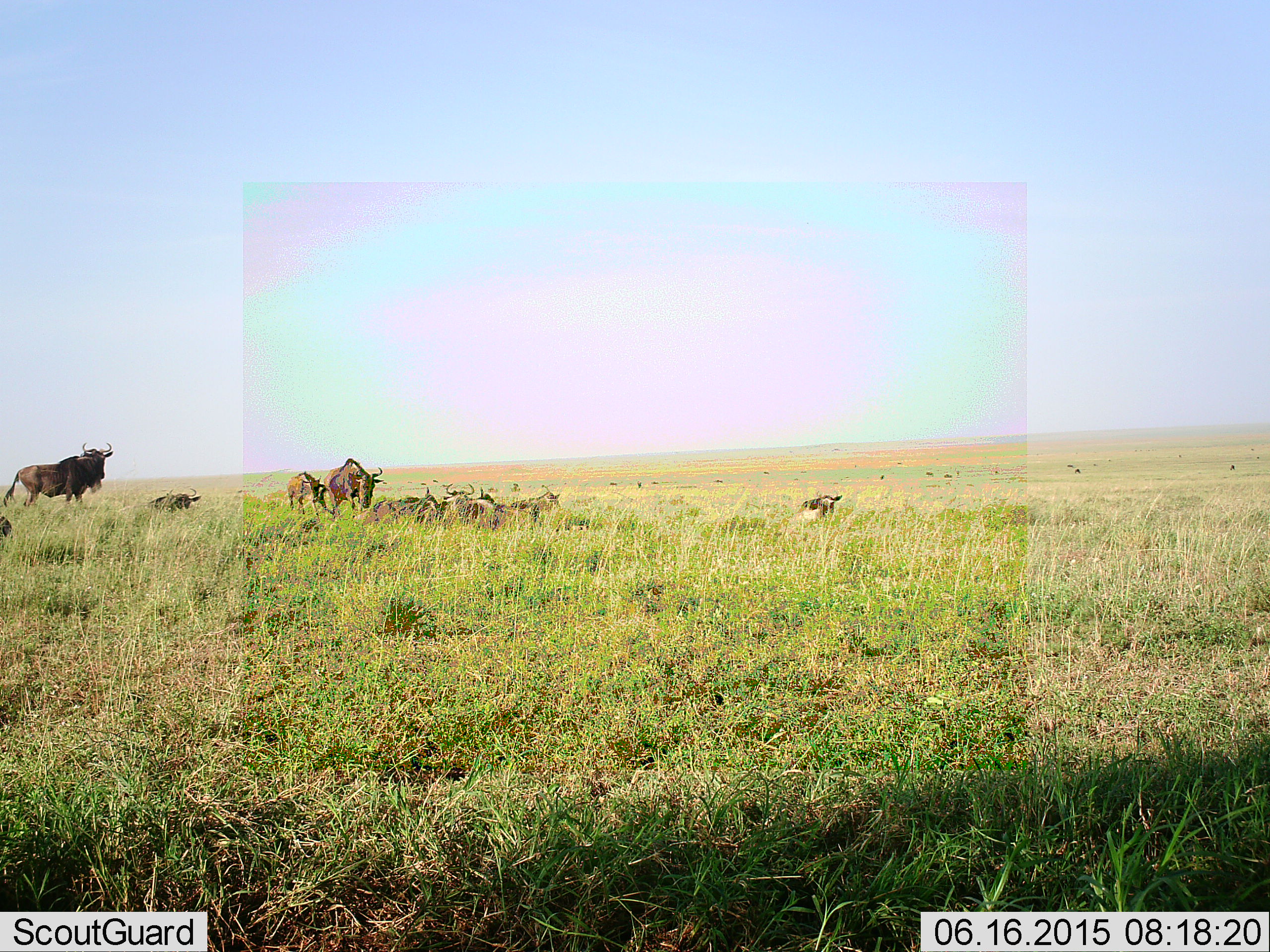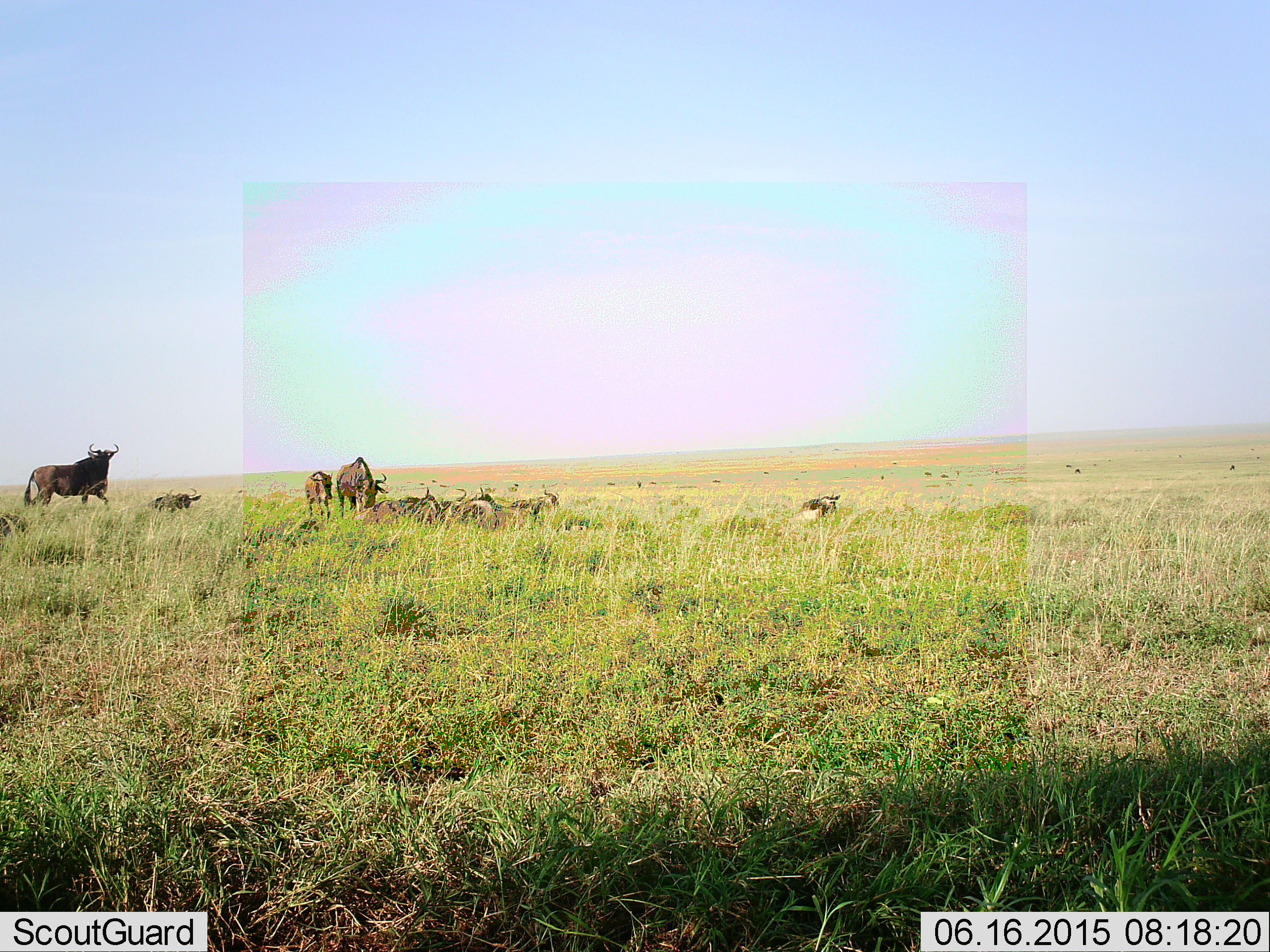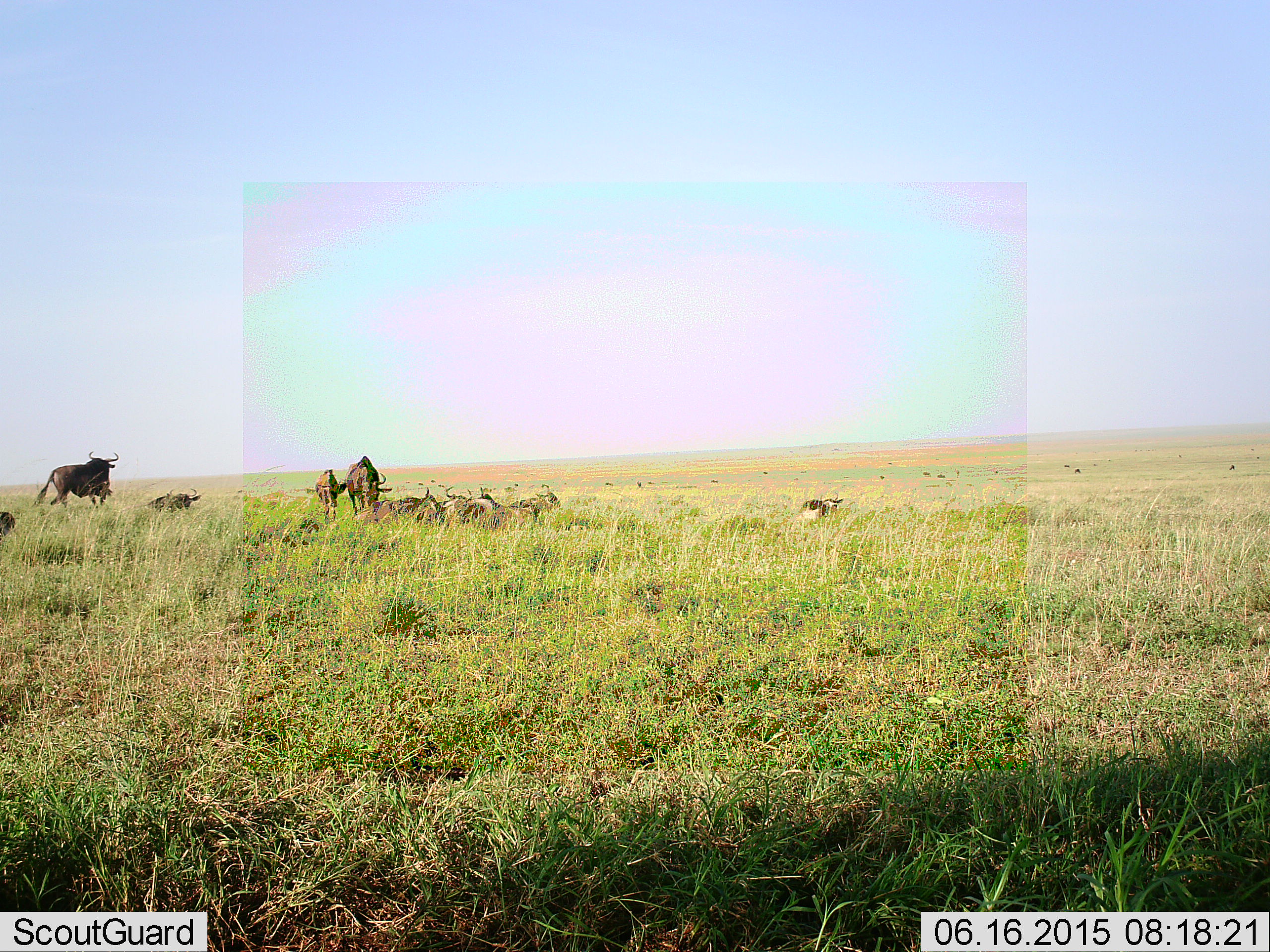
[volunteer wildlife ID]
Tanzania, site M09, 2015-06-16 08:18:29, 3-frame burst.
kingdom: Animalia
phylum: Chordata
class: Mammalia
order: Artiodactyla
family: Bovidae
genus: Connochaetes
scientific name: Connochaetes taurinus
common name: blue wildebeest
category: wildebeest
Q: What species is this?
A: Wildebeest (blue wildebeest) (Connochaetes taurinus).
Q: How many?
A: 11-50.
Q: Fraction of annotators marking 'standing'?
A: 60%.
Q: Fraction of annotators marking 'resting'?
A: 90%.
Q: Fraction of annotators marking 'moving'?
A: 40%.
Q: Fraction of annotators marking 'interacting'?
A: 10%.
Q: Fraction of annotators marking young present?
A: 10%.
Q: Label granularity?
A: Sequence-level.